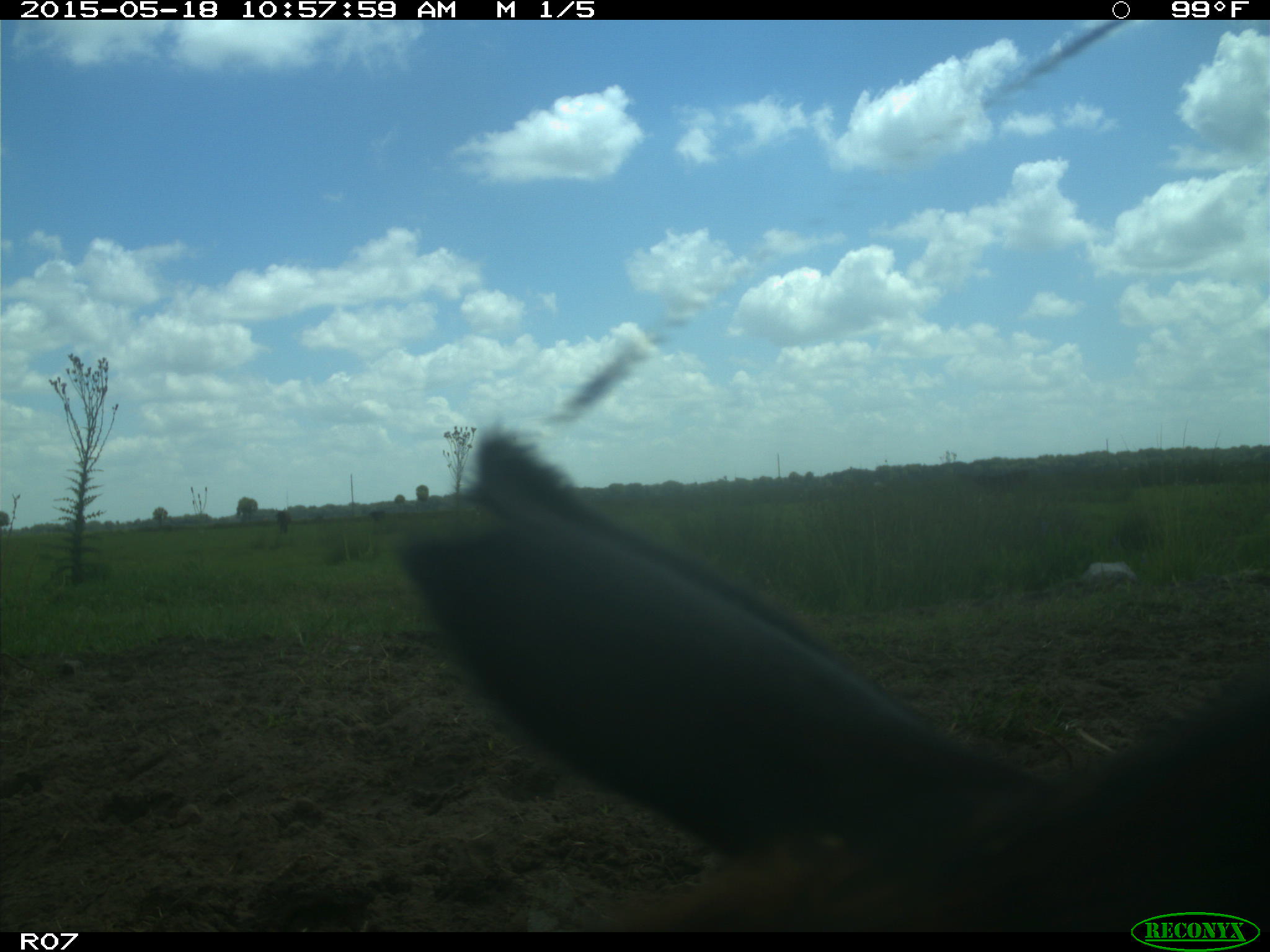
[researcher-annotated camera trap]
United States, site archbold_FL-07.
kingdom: Animalia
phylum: Chordata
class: Mammalia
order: Artiodactyla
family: Bovidae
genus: Bos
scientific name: Bos taurus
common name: domestic cow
Bos taurus (domestic cow).